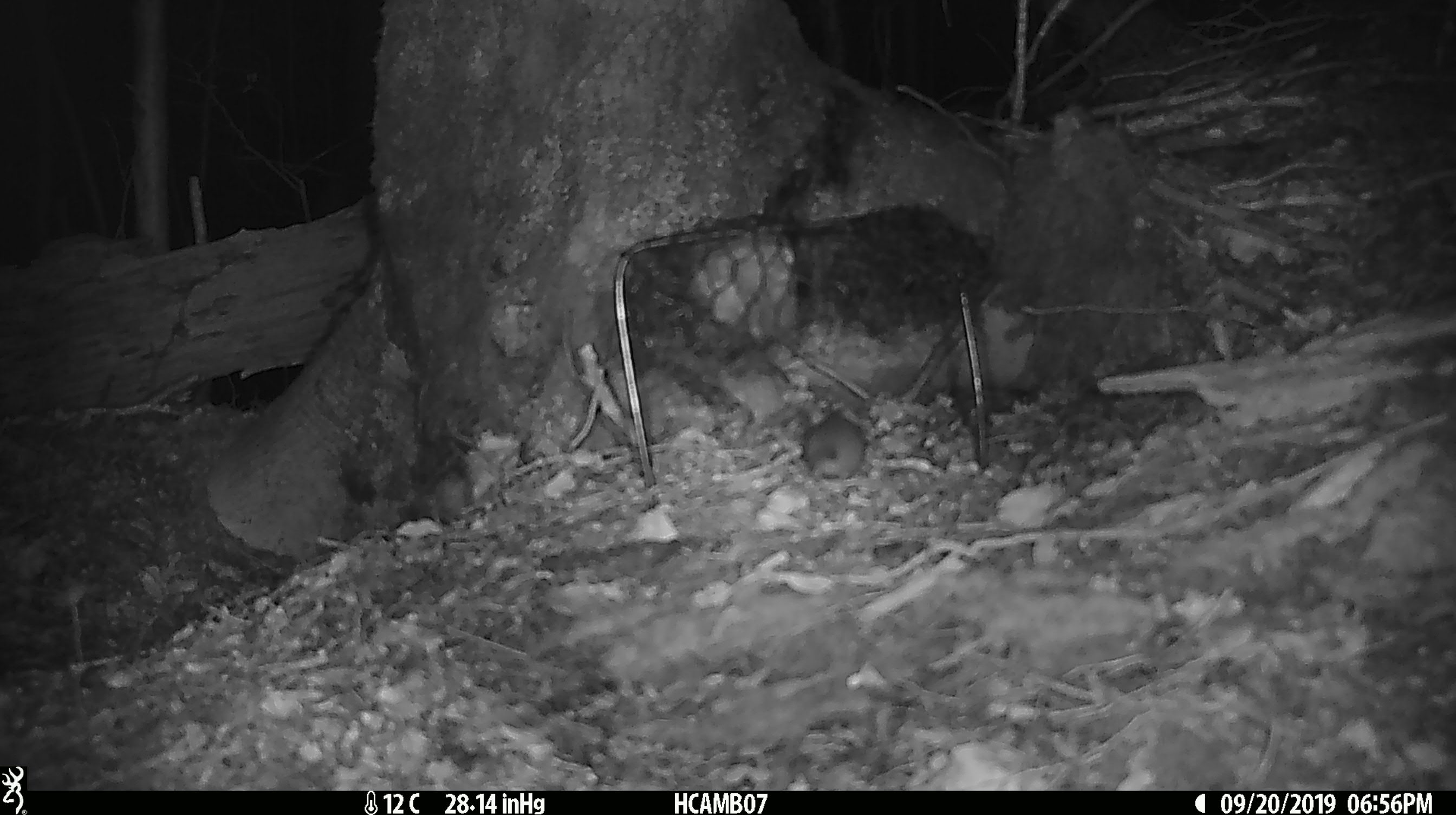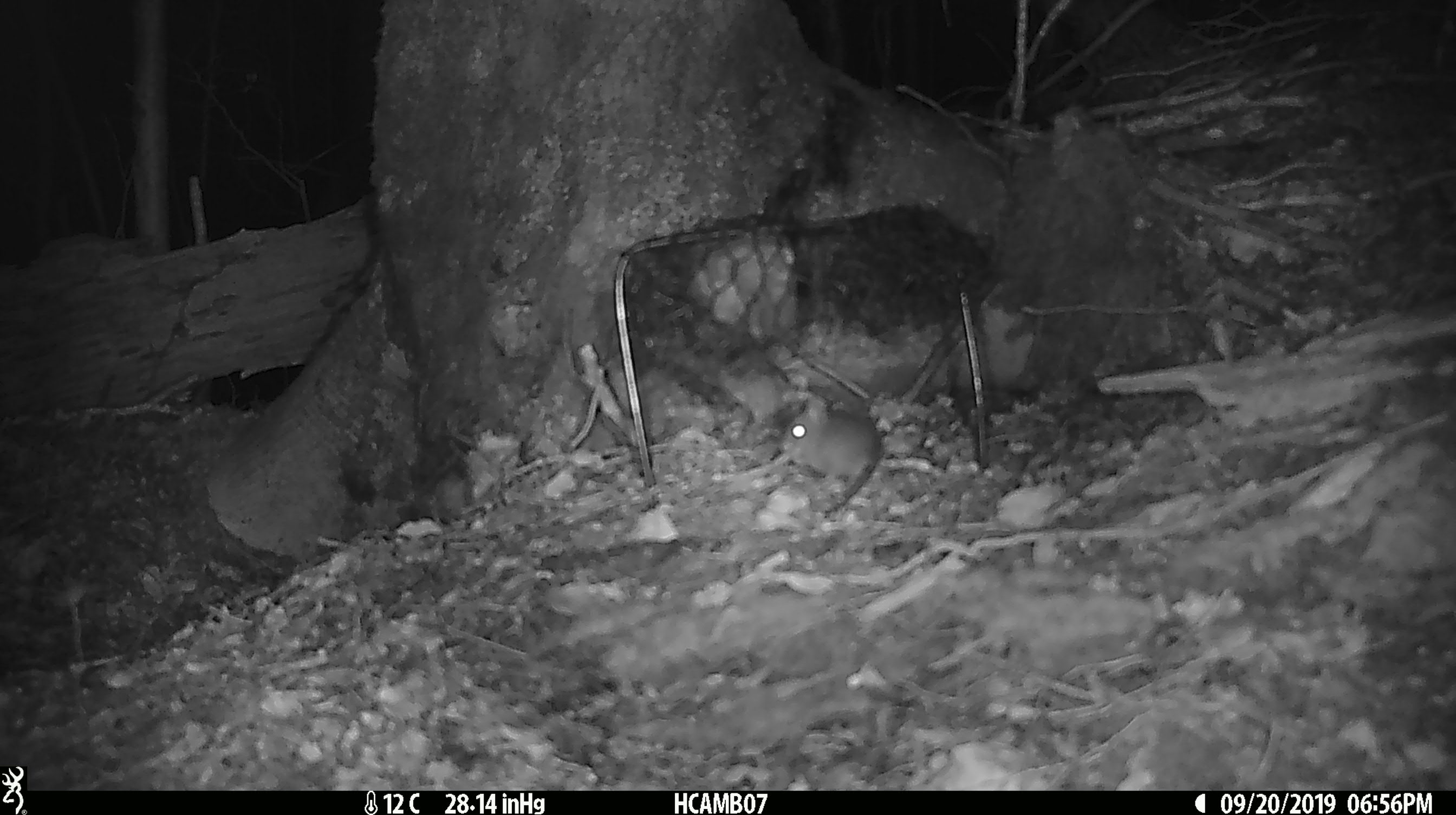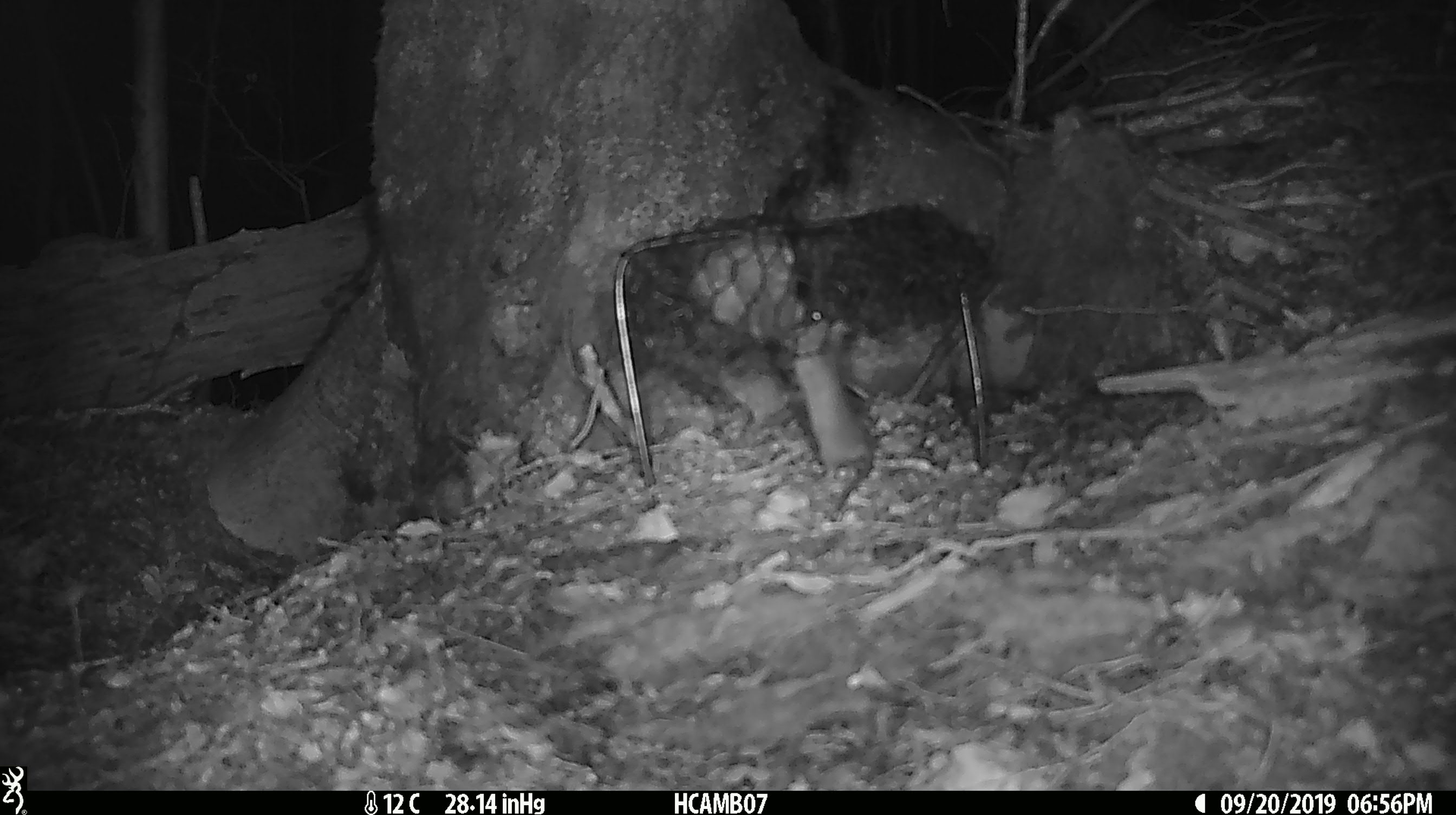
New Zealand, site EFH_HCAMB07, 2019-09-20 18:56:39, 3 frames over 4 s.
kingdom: Animalia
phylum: Chordata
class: Mammalia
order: Rodentia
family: Muridae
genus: Mus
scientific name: Mus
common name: mouse